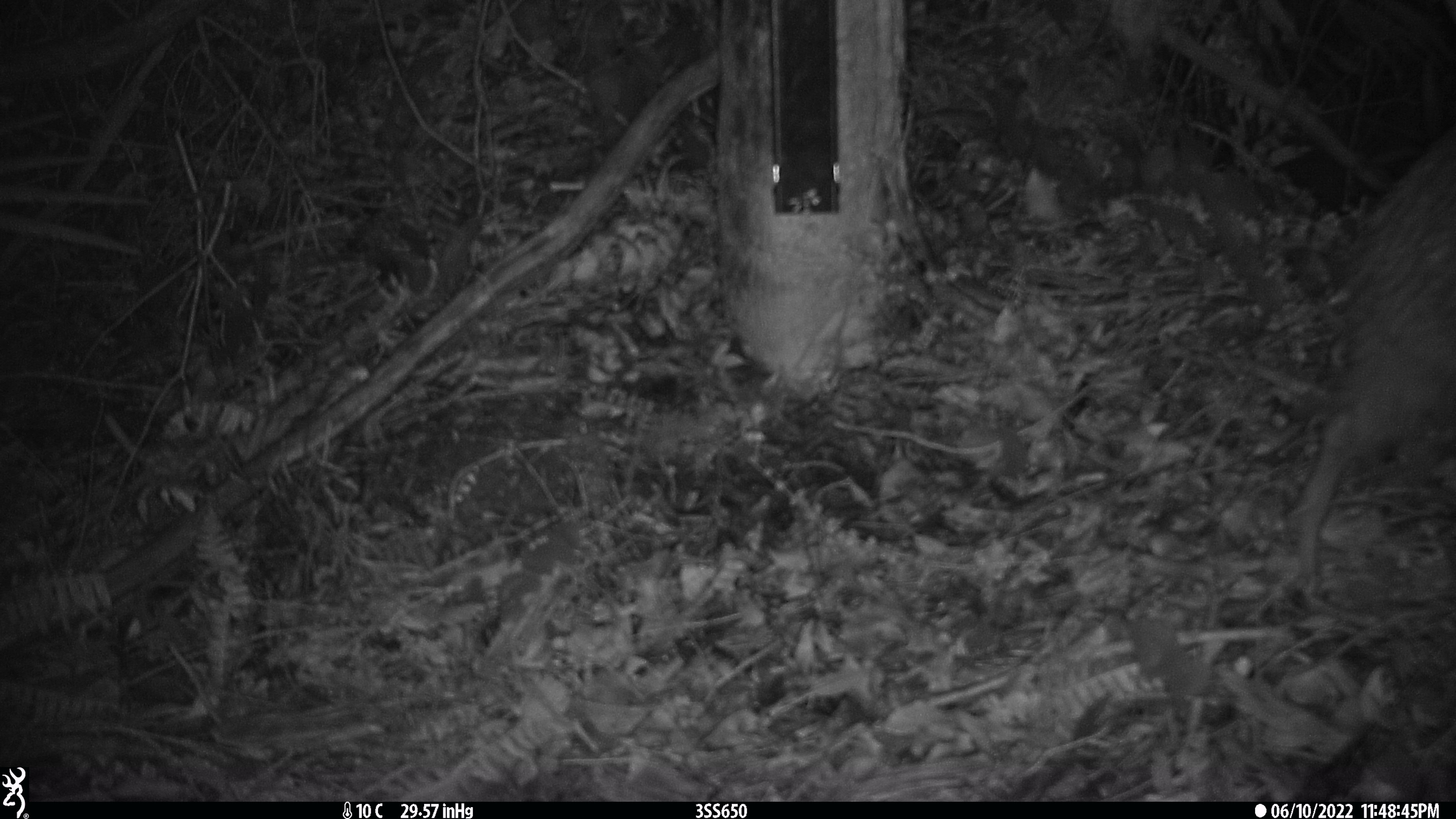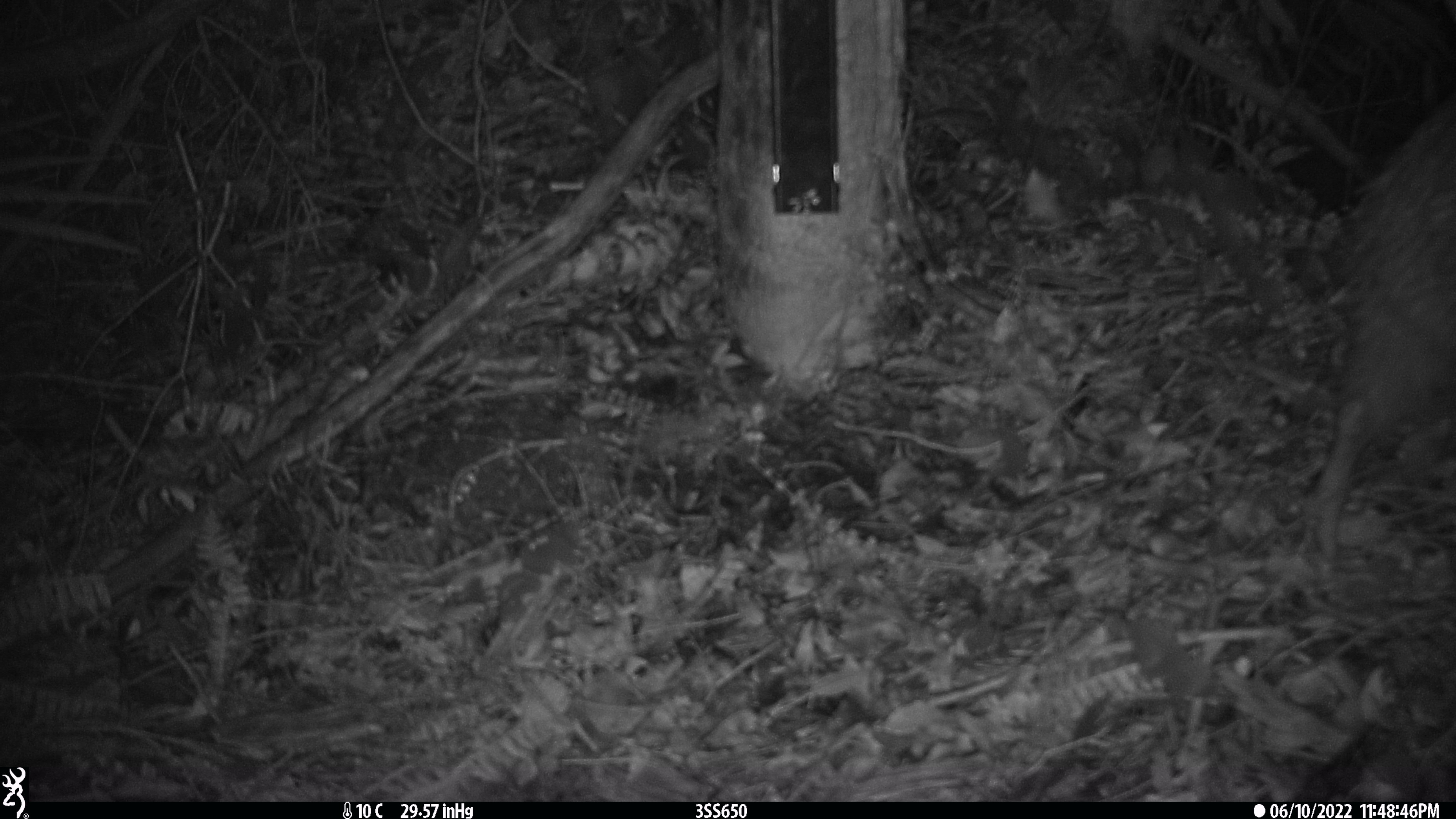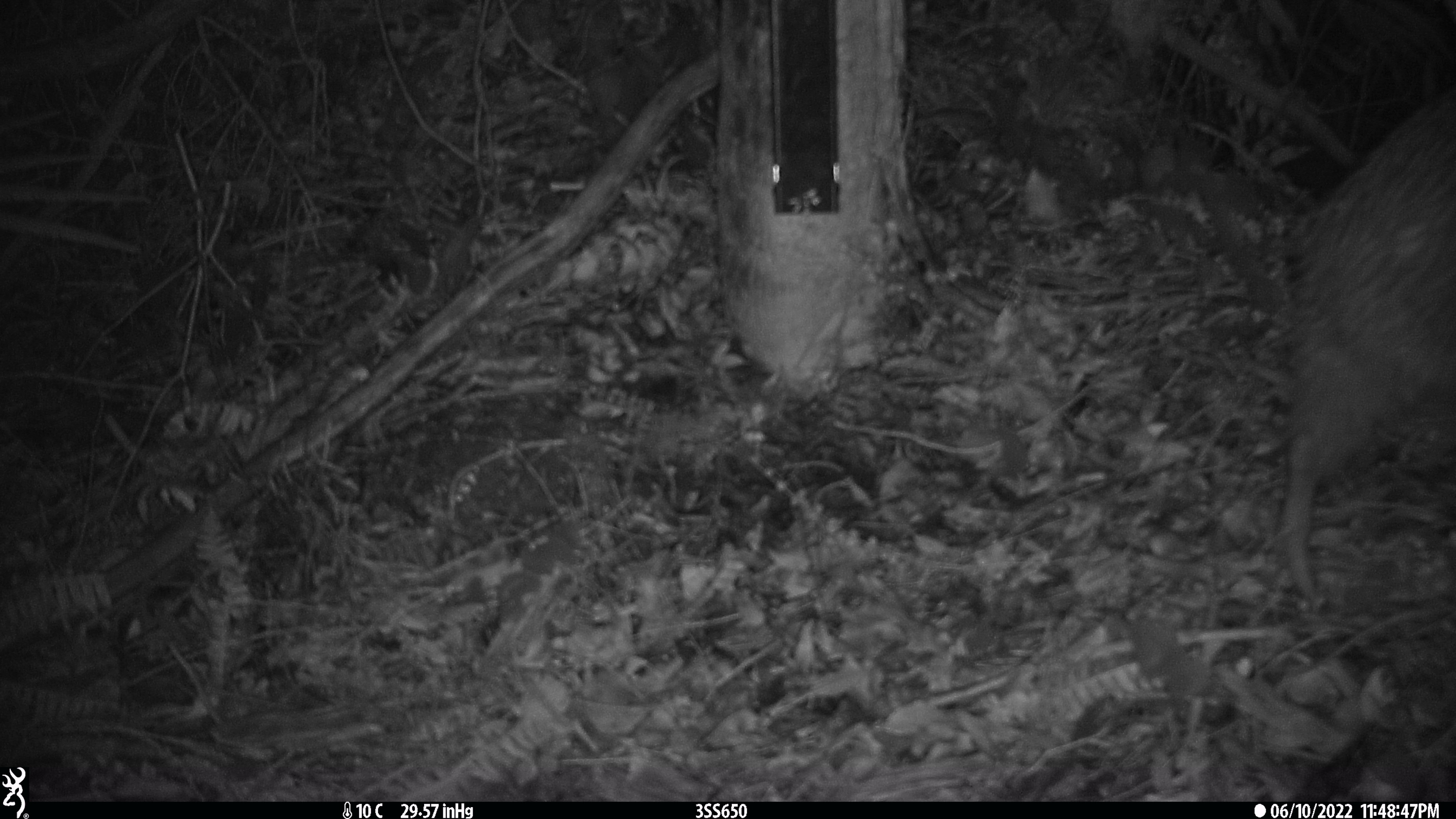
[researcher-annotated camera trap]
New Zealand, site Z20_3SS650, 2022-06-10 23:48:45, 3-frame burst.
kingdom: Animalia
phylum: Chordata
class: Aves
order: Apterygiformes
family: Apterygidae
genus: Apteryx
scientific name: Apteryx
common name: kiwi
Kiwi (Apteryx).